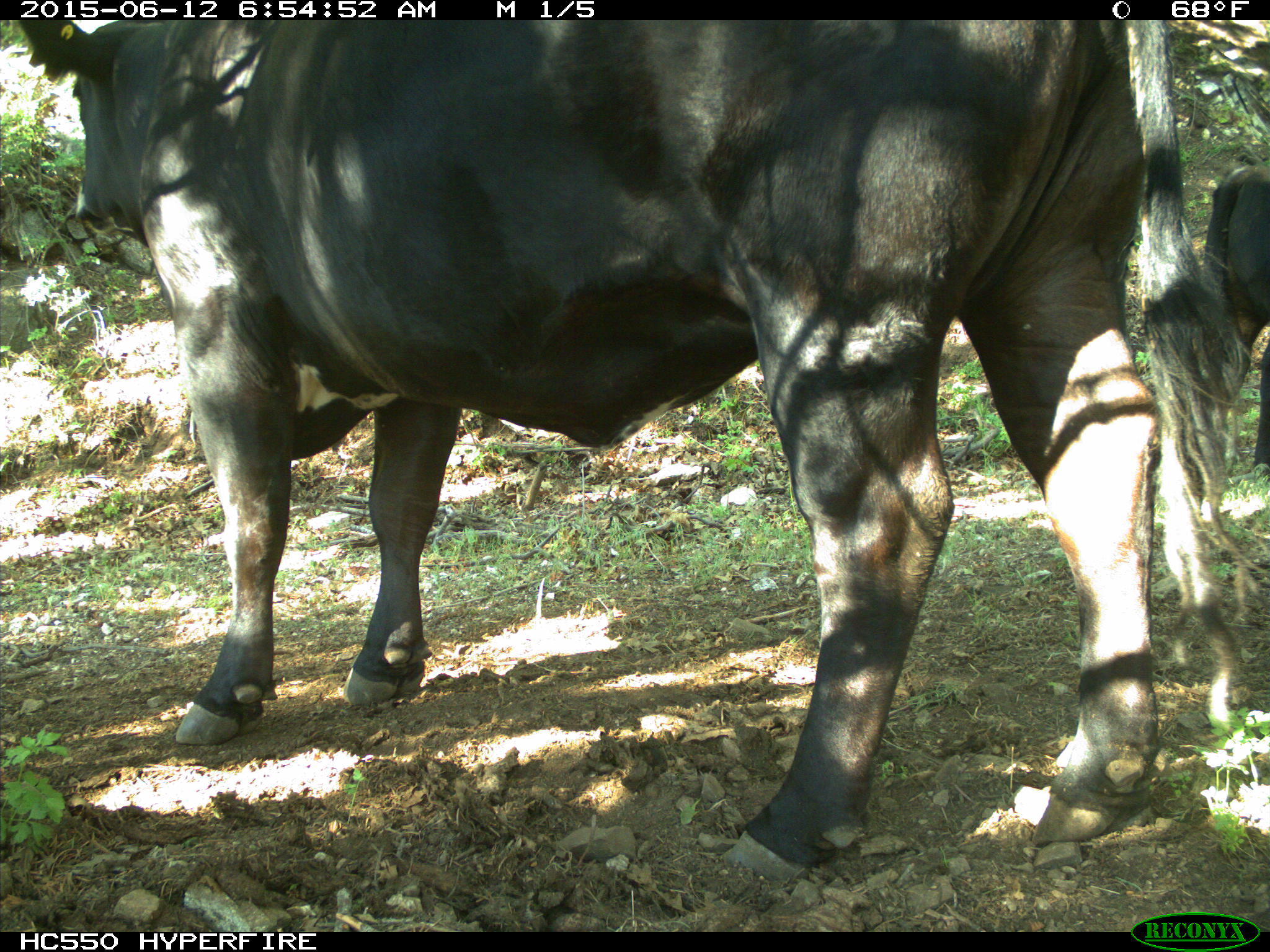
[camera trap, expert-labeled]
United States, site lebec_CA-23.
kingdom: Animalia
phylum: Chordata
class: Mammalia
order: Artiodactyla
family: Bovidae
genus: Bos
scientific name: Bos taurus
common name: domestic cow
Bos taurus (domestic cow).